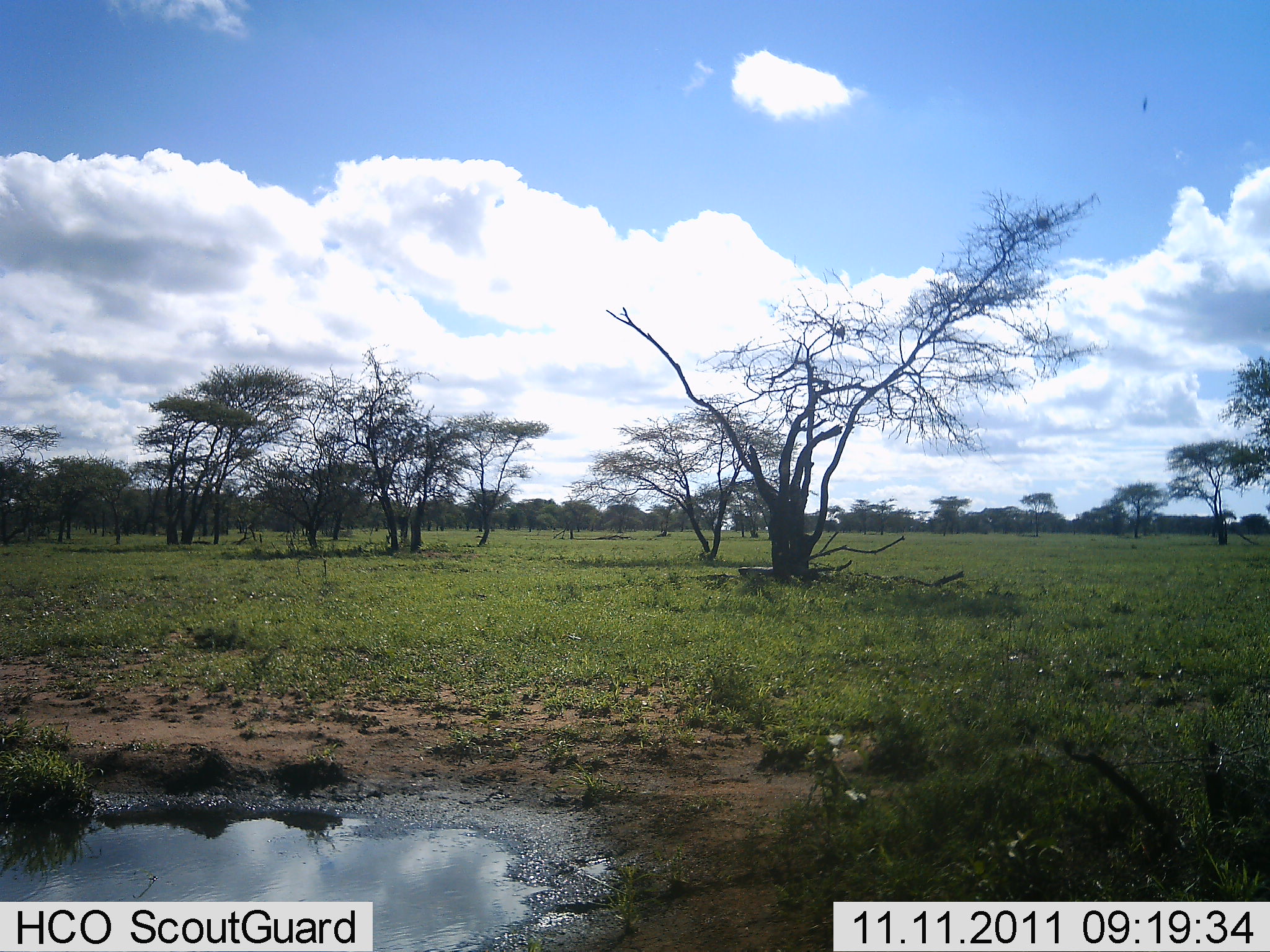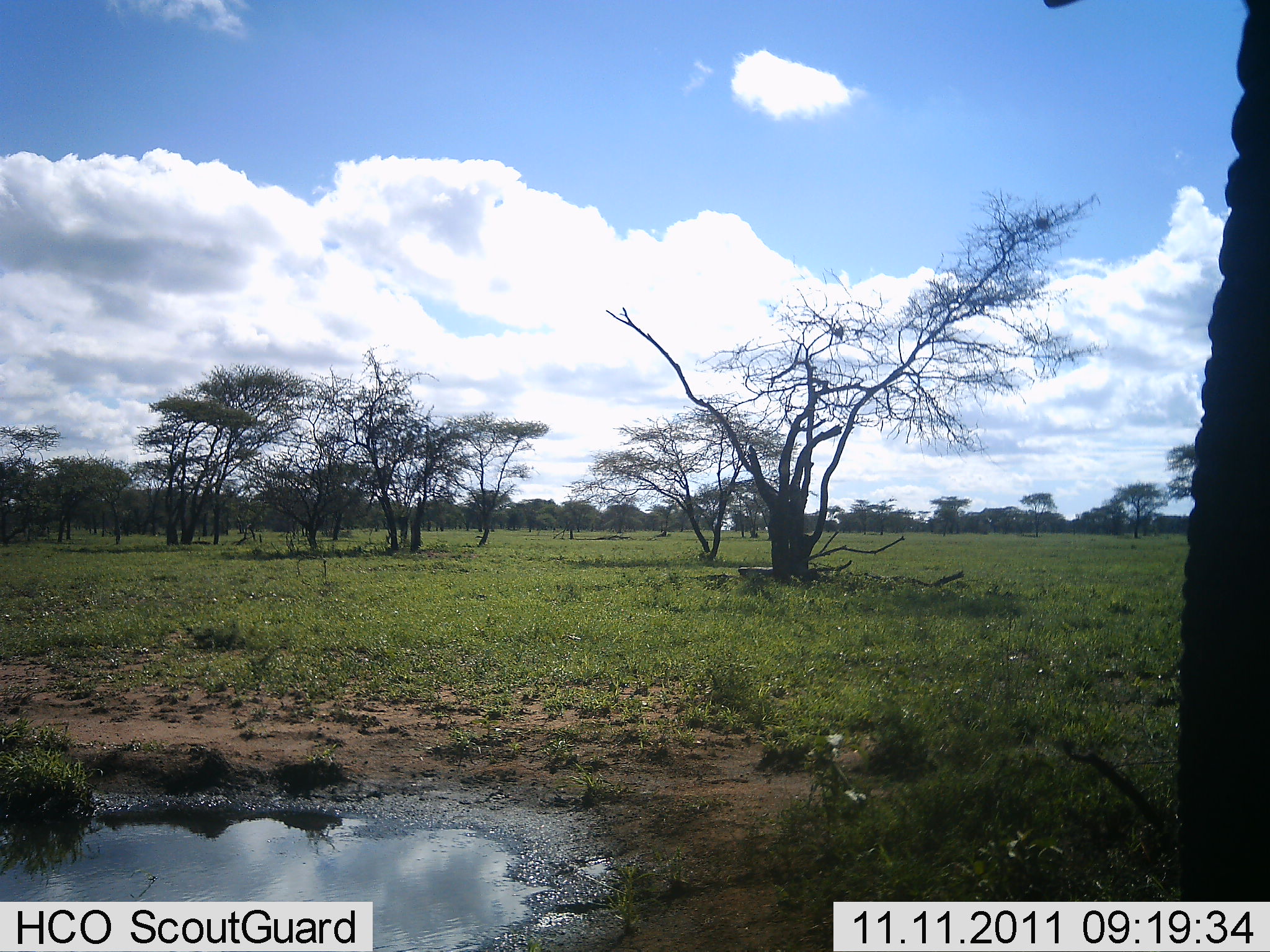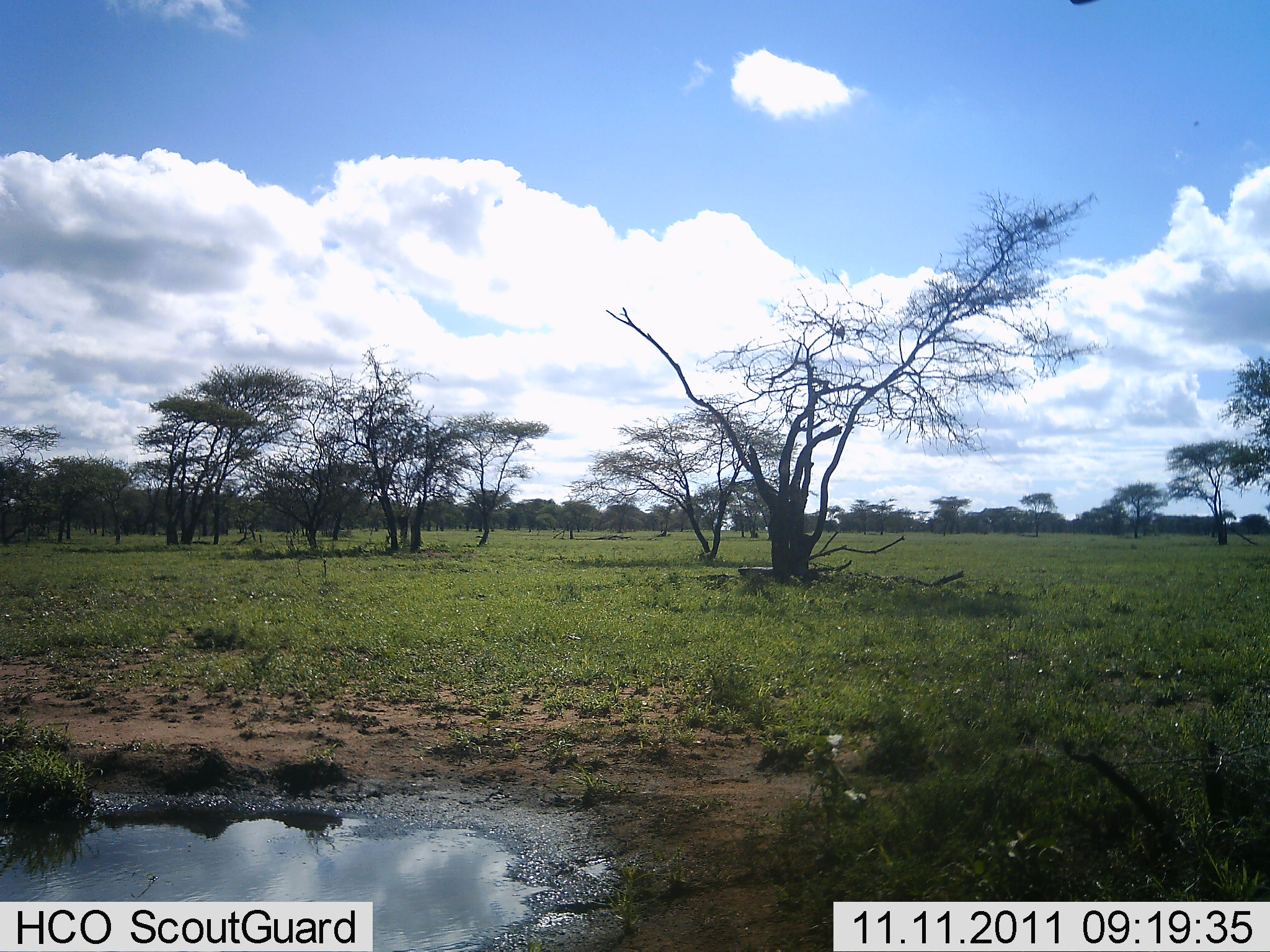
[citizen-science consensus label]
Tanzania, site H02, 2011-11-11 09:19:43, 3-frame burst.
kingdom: Animalia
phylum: Chordata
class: Mammalia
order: Proboscidea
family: Elephantidae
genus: Loxodonta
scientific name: Loxodonta africana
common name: african bush elephant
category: elephant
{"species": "elephant (african bush elephant) (Loxodonta africana)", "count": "1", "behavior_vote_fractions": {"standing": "67%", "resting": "0%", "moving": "33%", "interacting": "0%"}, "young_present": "0%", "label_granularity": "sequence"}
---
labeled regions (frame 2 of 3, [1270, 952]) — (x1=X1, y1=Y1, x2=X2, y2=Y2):
animal: (x1=1042, y1=0, x2=1270, y2=951)